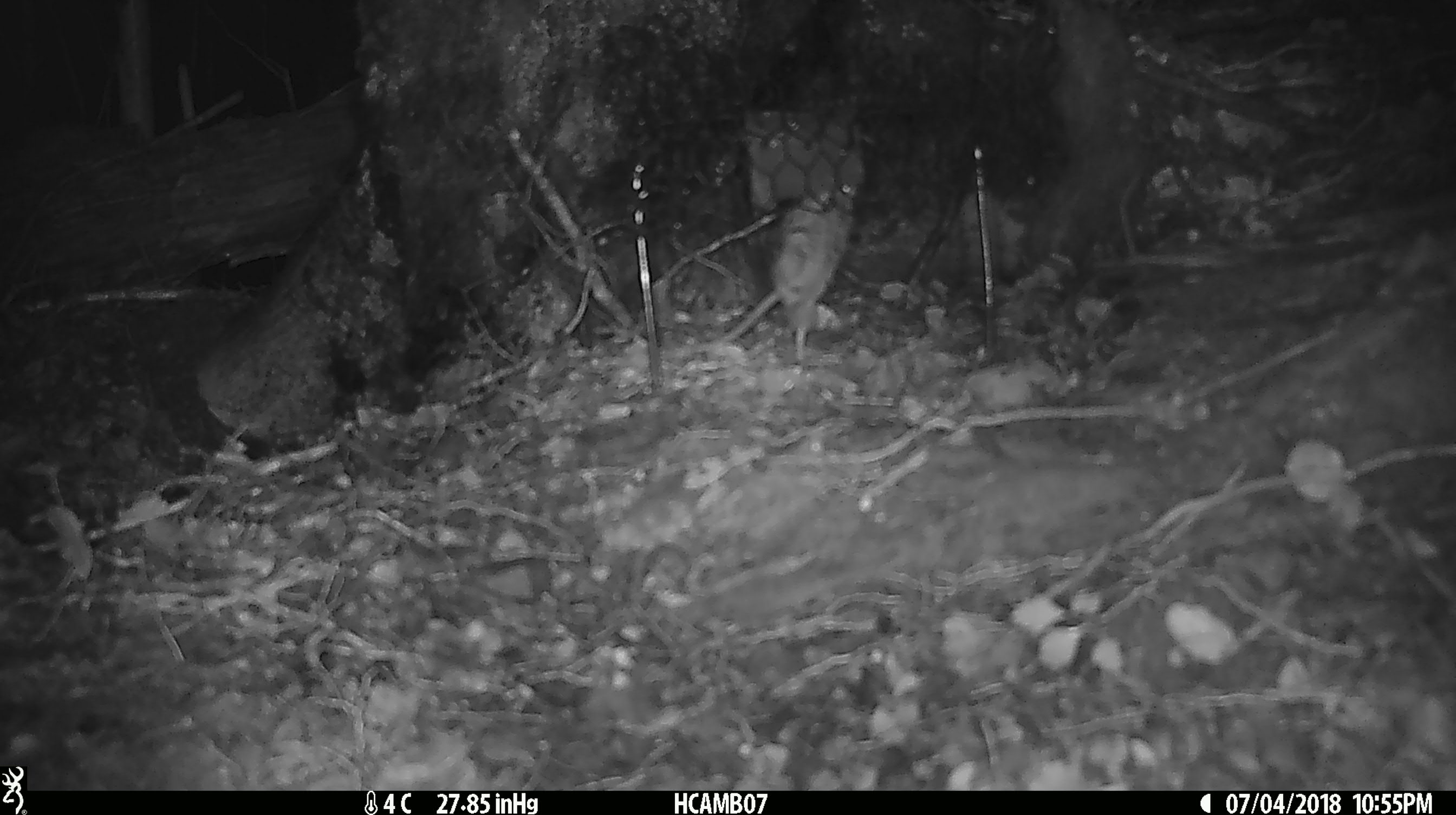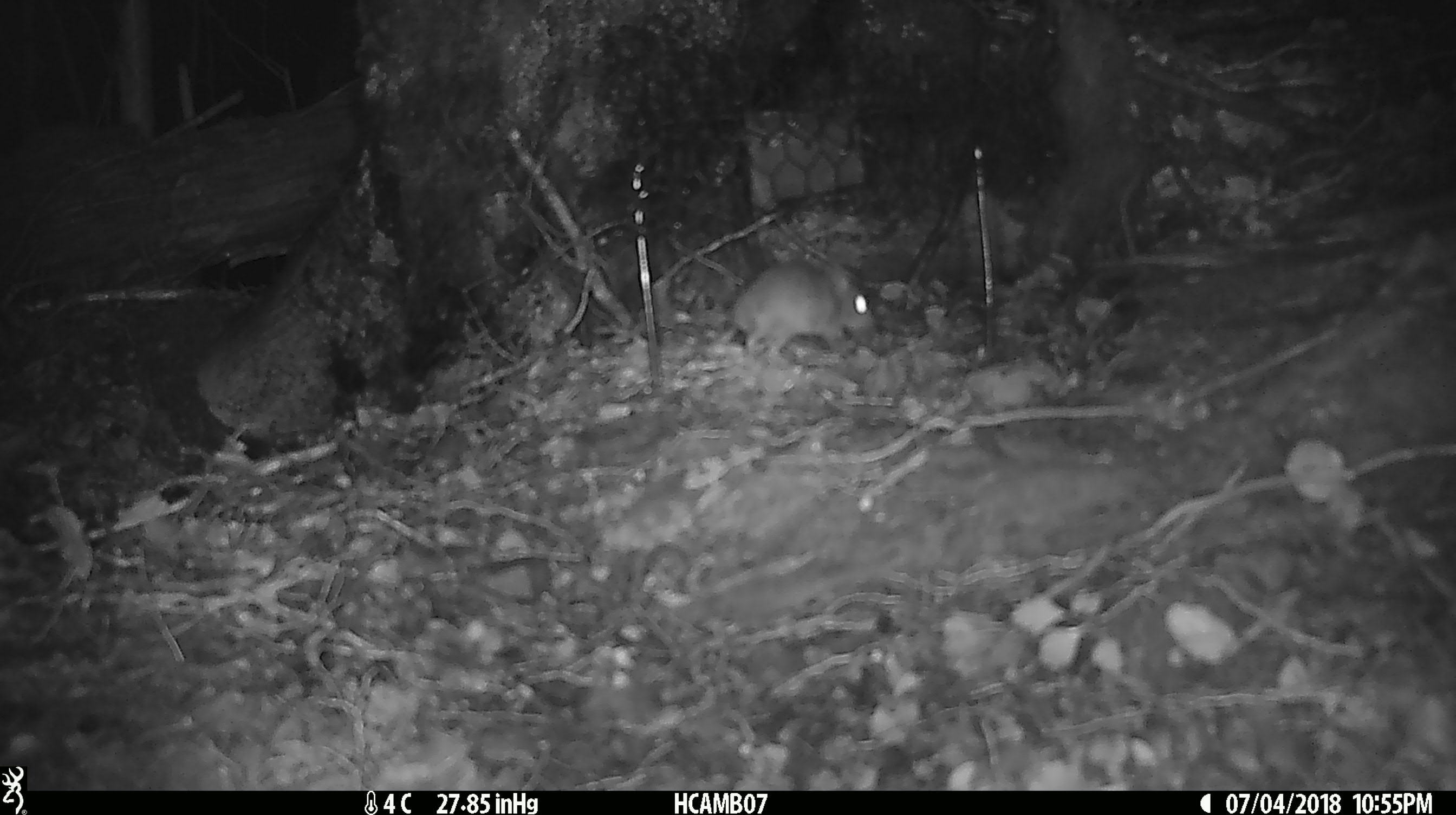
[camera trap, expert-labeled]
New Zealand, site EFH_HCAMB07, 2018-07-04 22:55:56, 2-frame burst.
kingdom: Animalia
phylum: Chordata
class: Mammalia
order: Rodentia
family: Muridae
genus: Mus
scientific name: Mus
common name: mouse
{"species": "mouse (Mus)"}